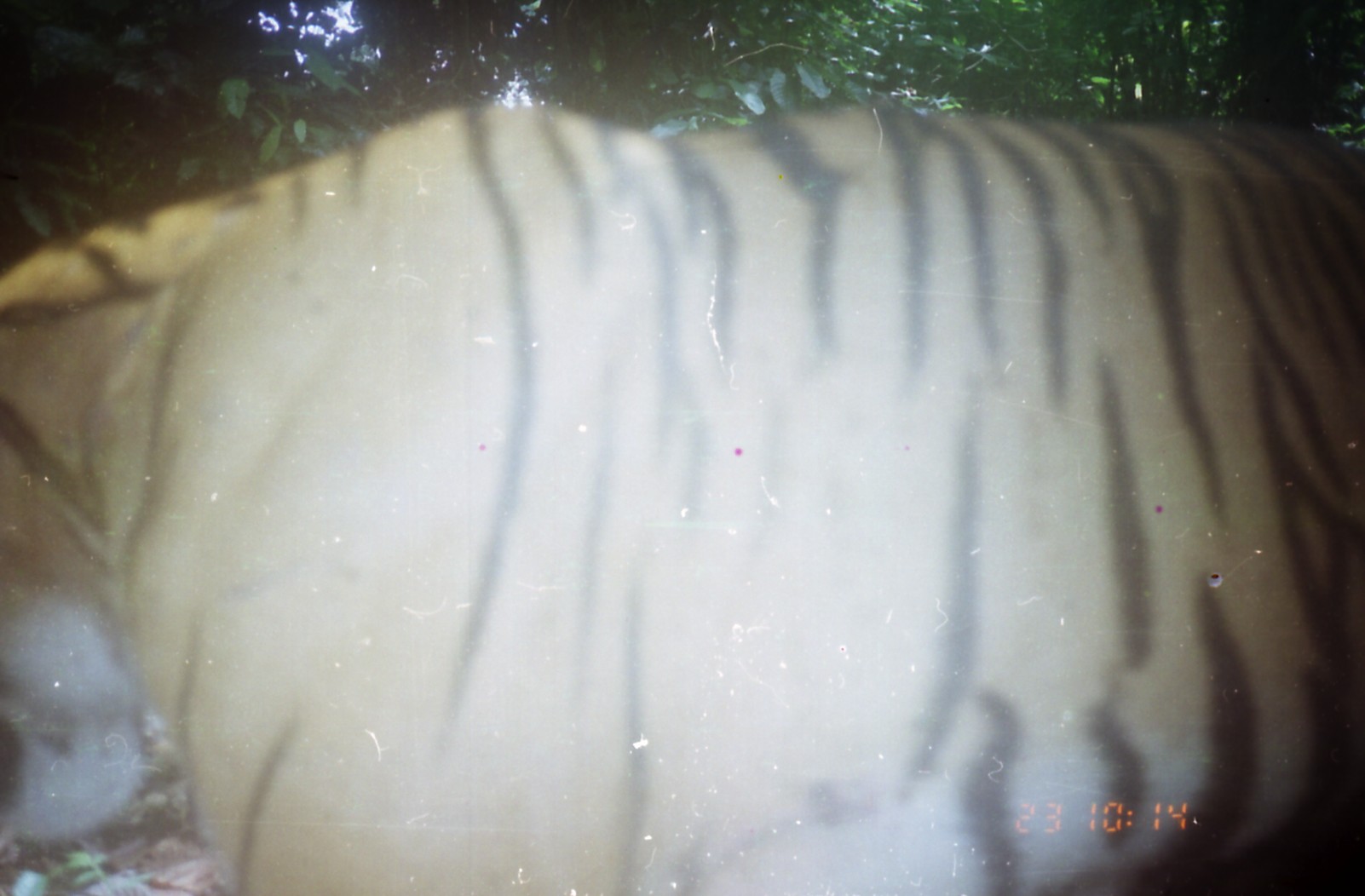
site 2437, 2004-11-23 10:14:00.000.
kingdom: Animalia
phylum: Chordata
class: Mammalia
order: Carnivora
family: Felidae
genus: Panthera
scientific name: Panthera tigris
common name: tiger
Panthera tigris (tiger), count 1.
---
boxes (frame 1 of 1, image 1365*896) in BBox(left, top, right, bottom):
panthera tigris: BBox(0, 98, 1365, 896)